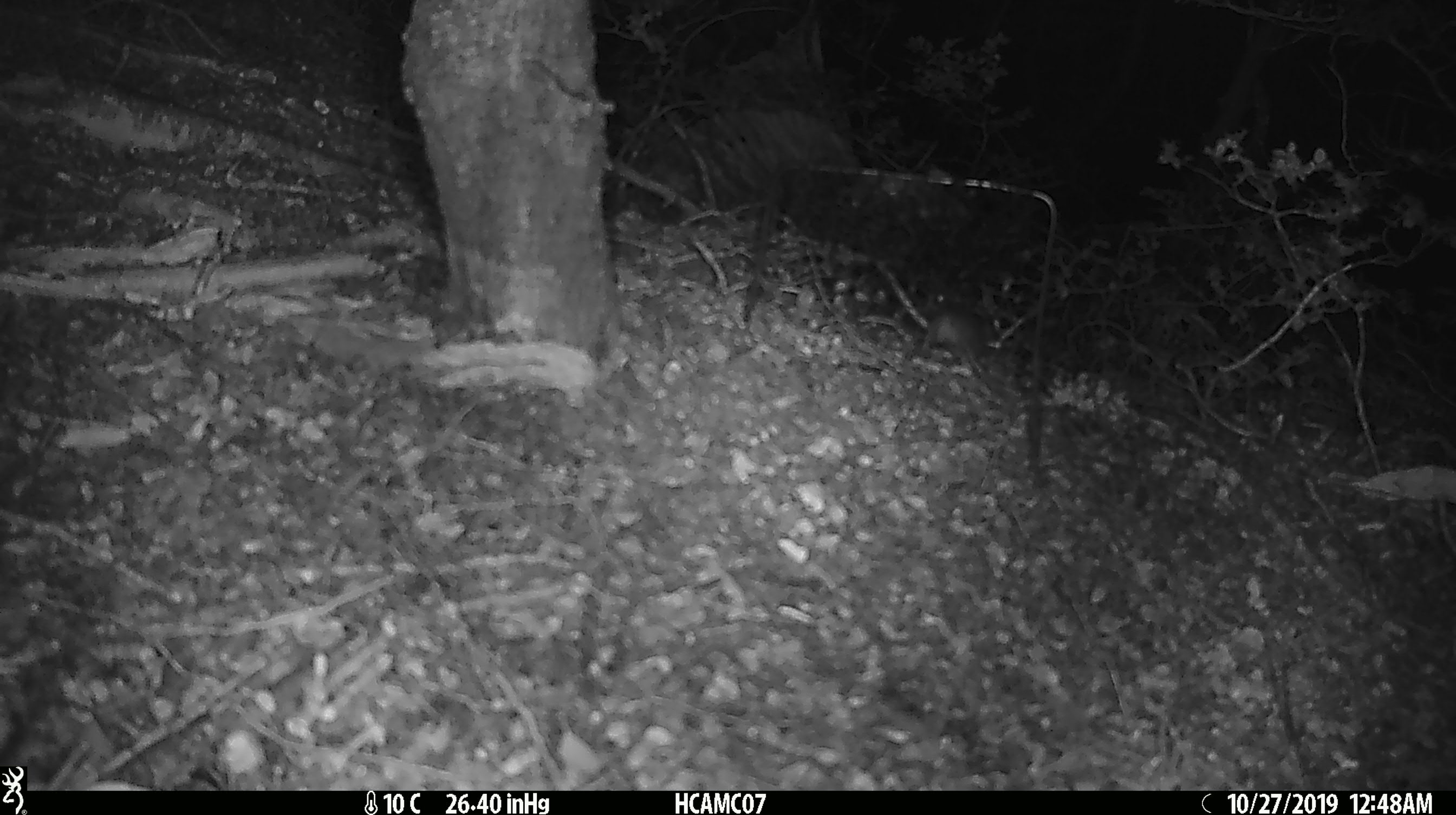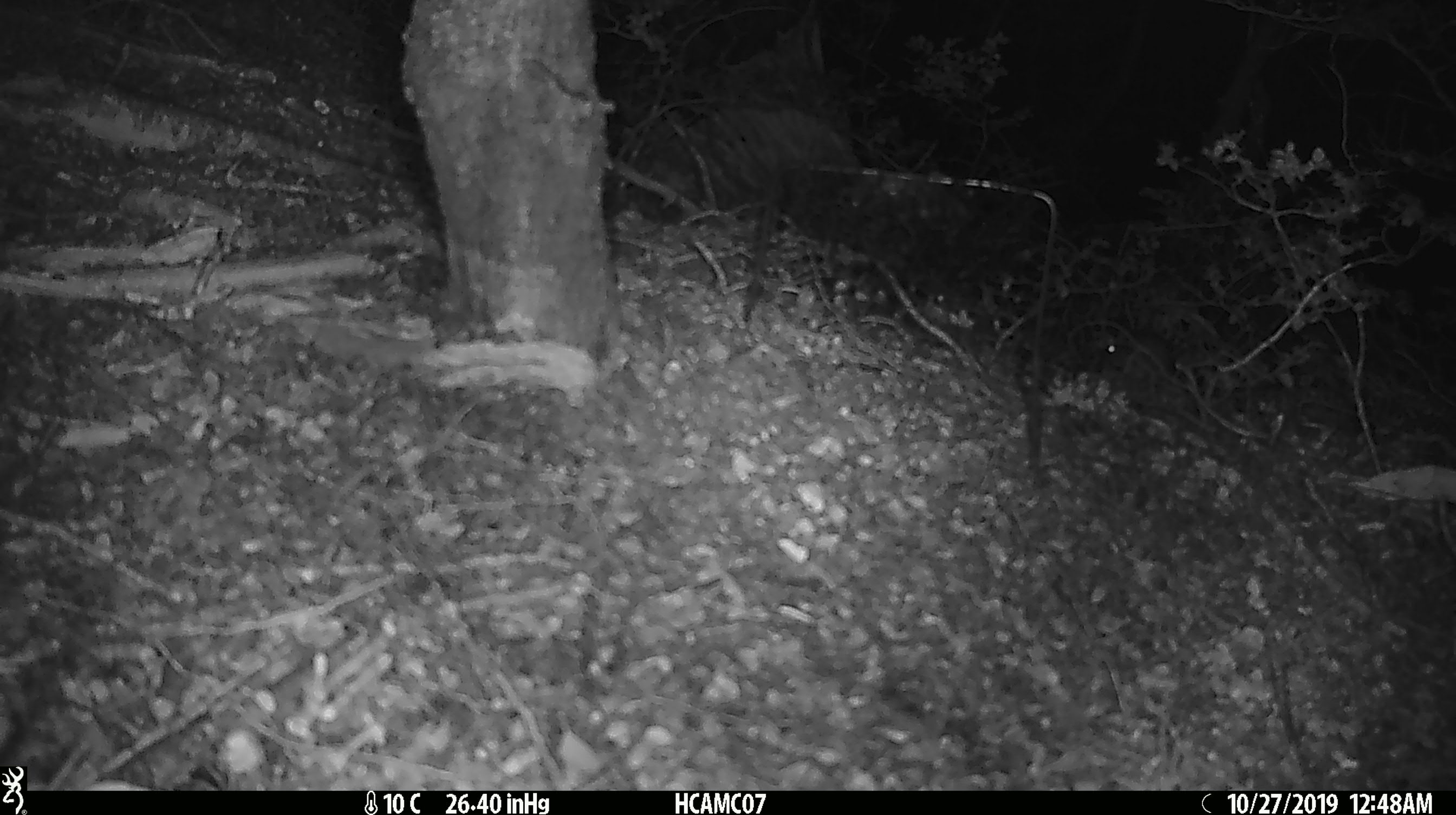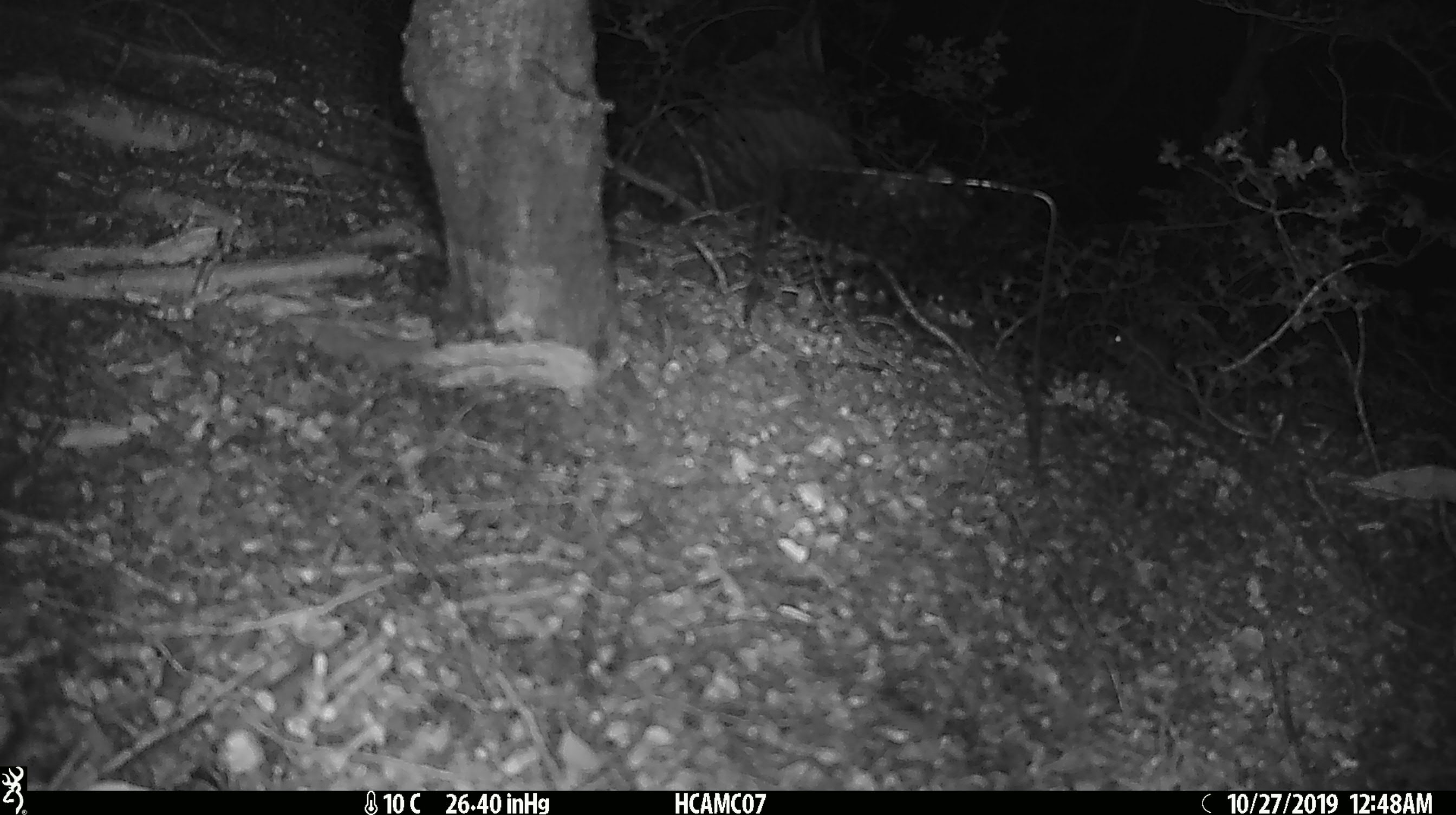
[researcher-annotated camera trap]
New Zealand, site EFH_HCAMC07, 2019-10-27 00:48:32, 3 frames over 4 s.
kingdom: Animalia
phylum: Chordata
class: Mammalia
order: Rodentia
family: Muridae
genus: Mus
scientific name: Mus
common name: mouse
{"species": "mouse (Mus)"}